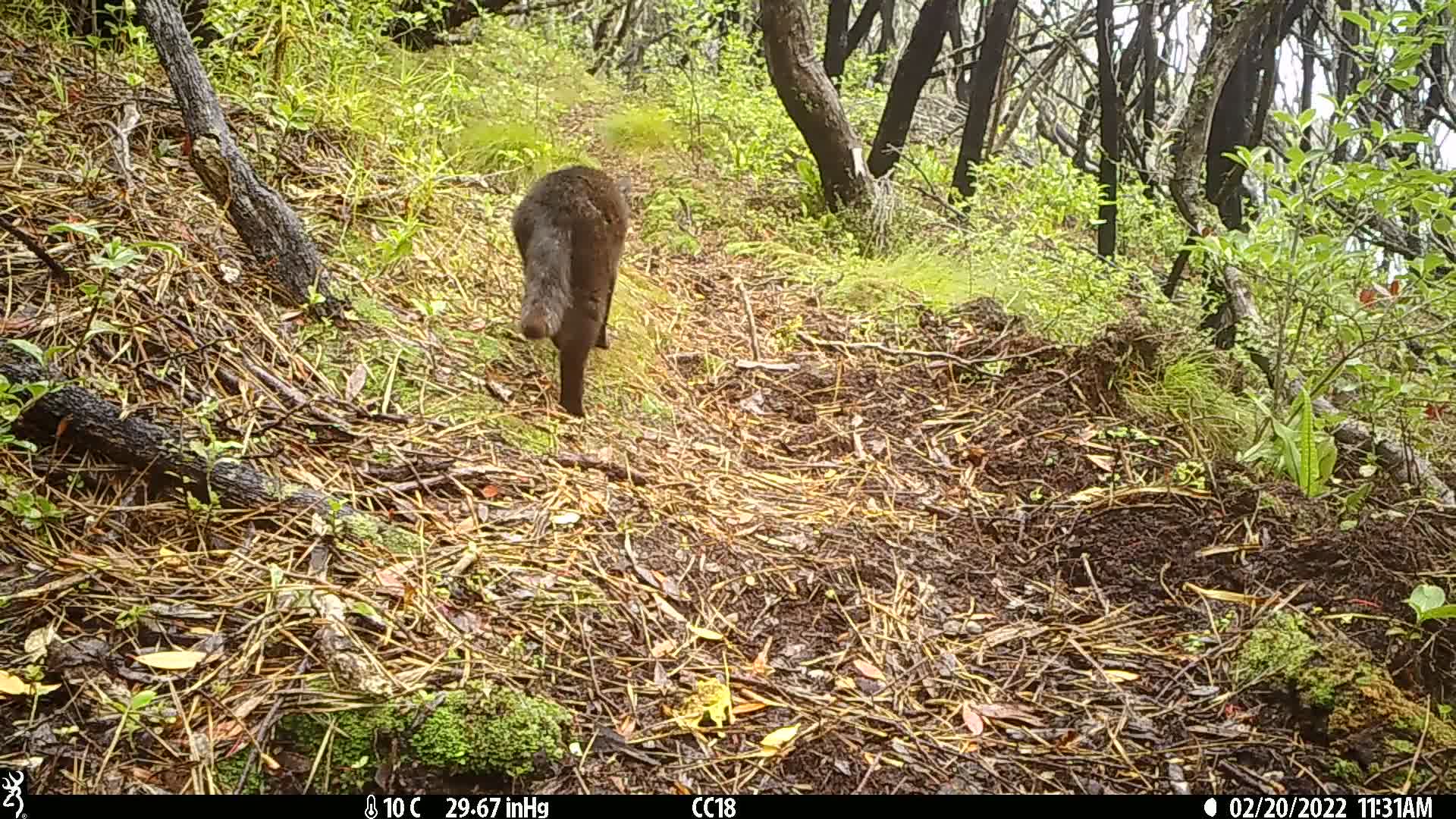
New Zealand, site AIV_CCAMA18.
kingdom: Animalia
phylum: Chordata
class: Mammalia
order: Carnivora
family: Felidae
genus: Felis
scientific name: Felis catus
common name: domestic cat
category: cat